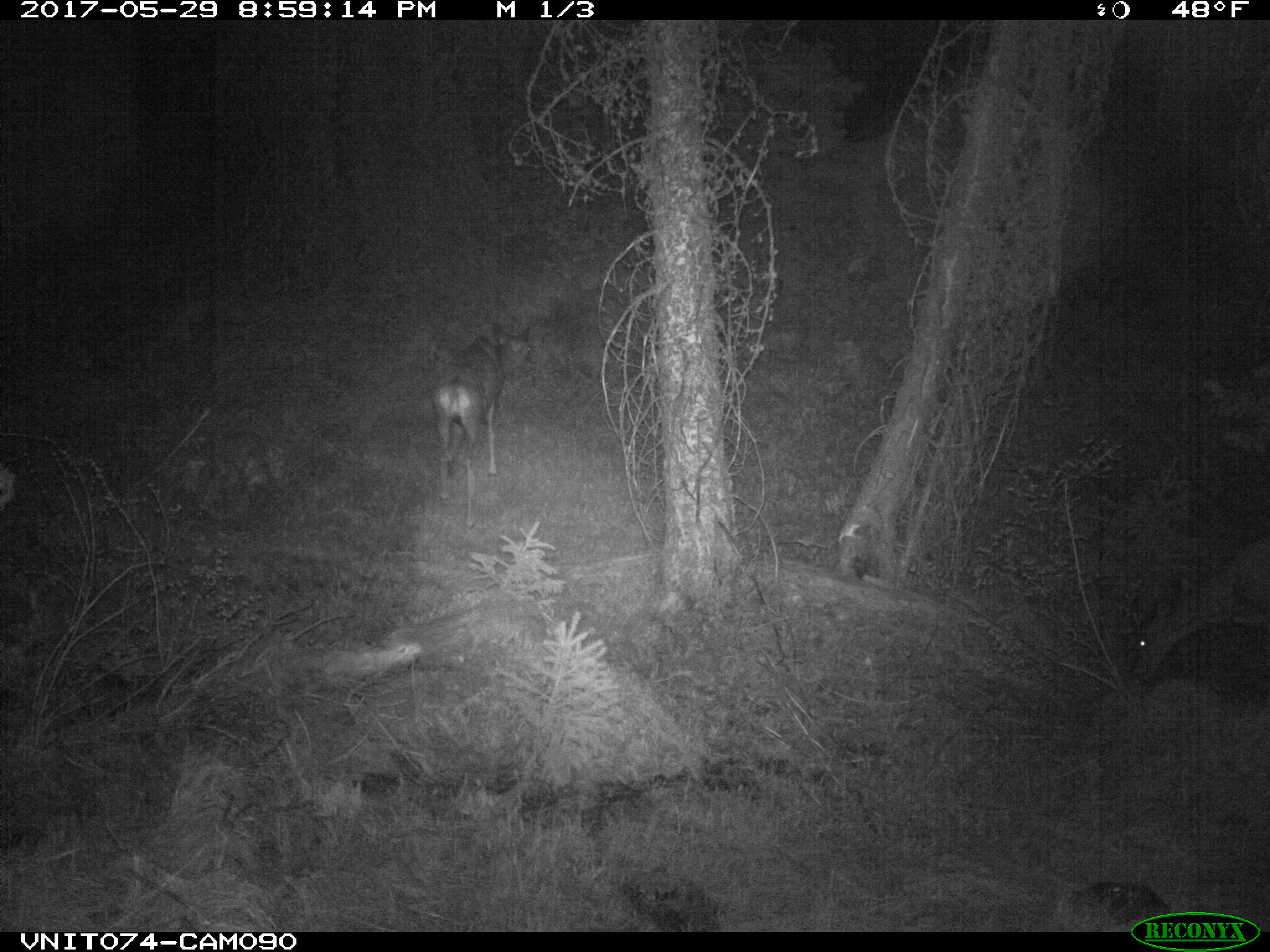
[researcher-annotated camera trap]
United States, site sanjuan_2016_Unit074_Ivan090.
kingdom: Animalia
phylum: Chordata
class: Mammalia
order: Artiodactyla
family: Cervidae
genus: Odocoileus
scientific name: Odocoileus hemionus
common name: mule deer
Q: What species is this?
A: Odocoileus hemionus (mule deer).